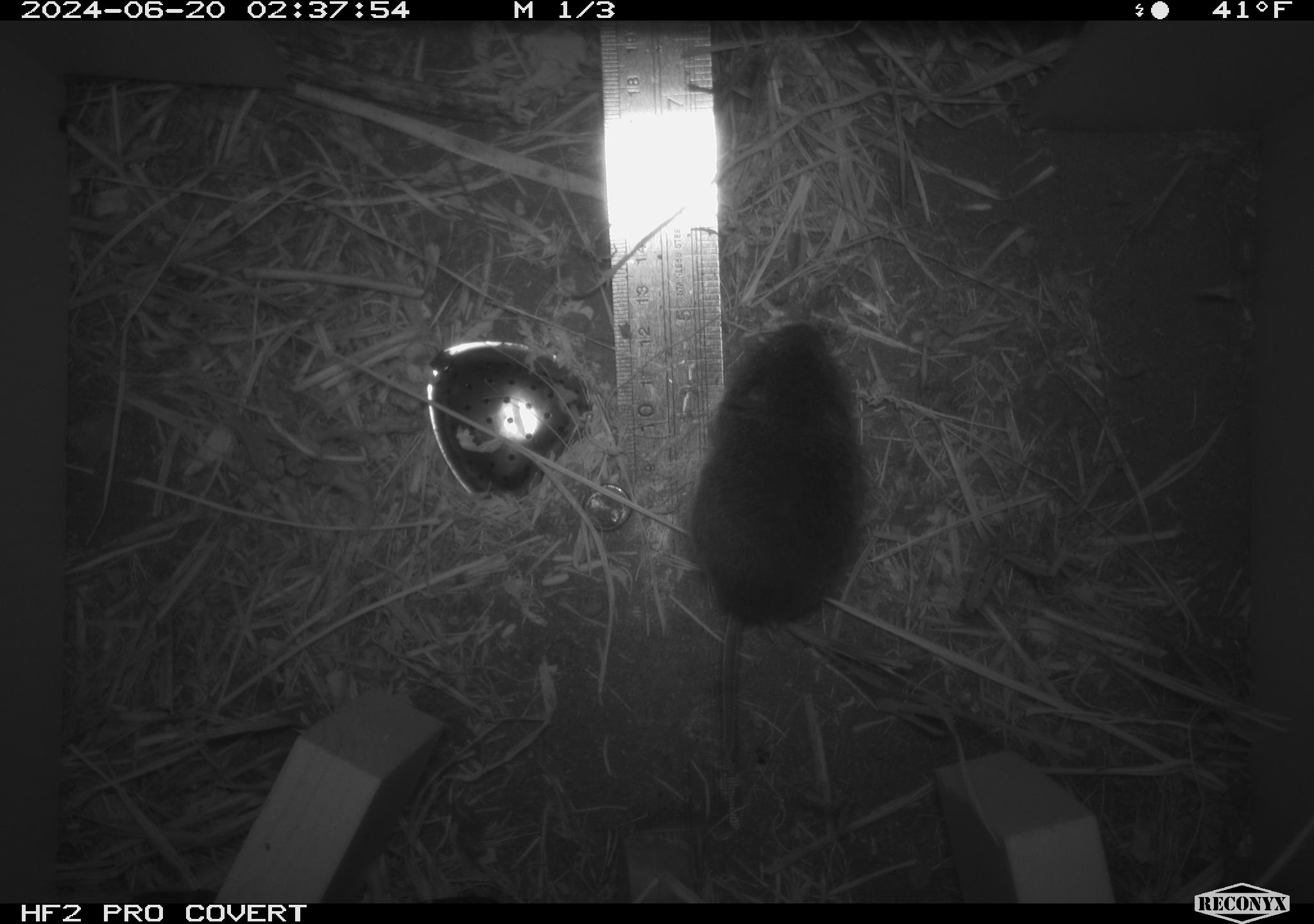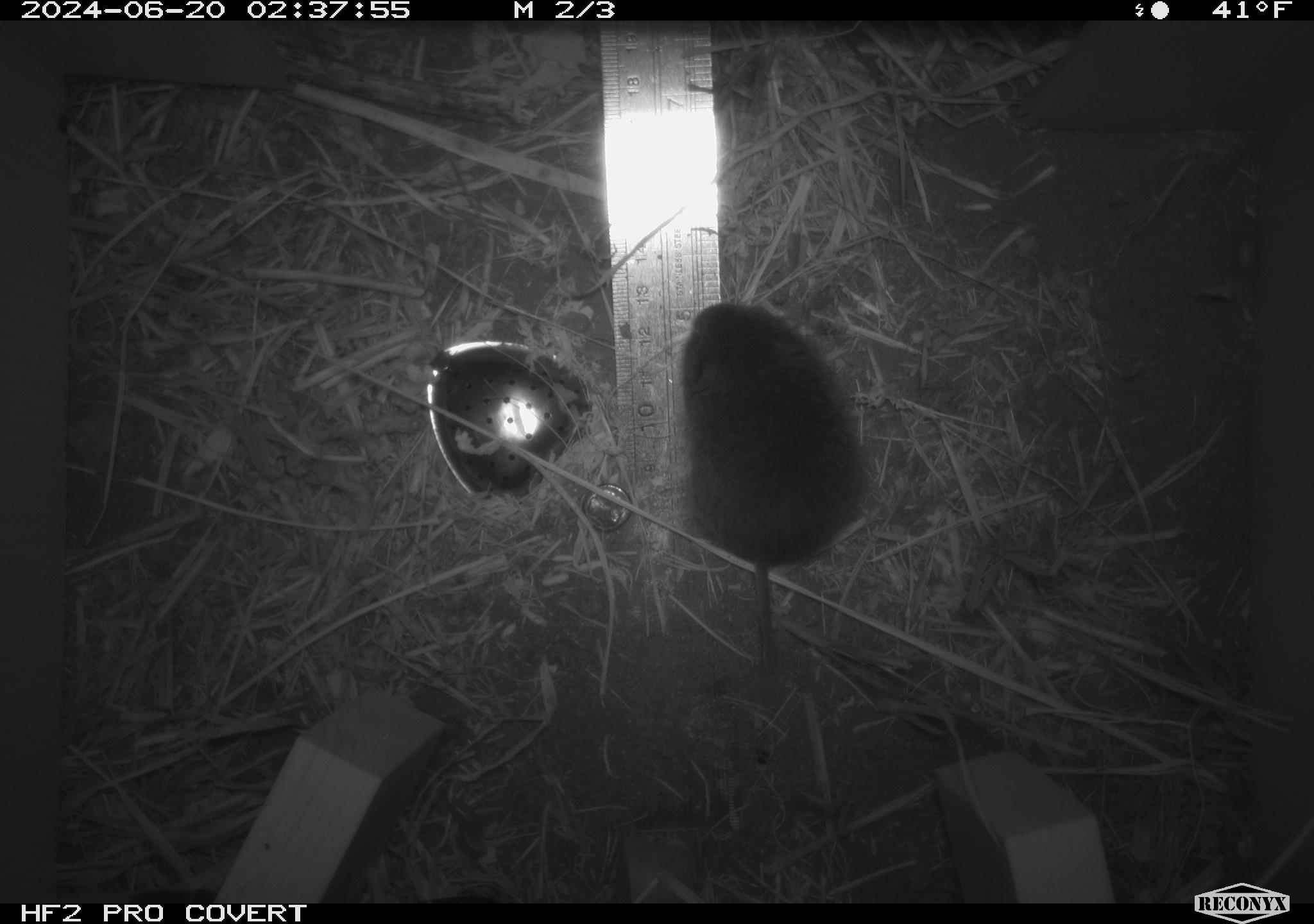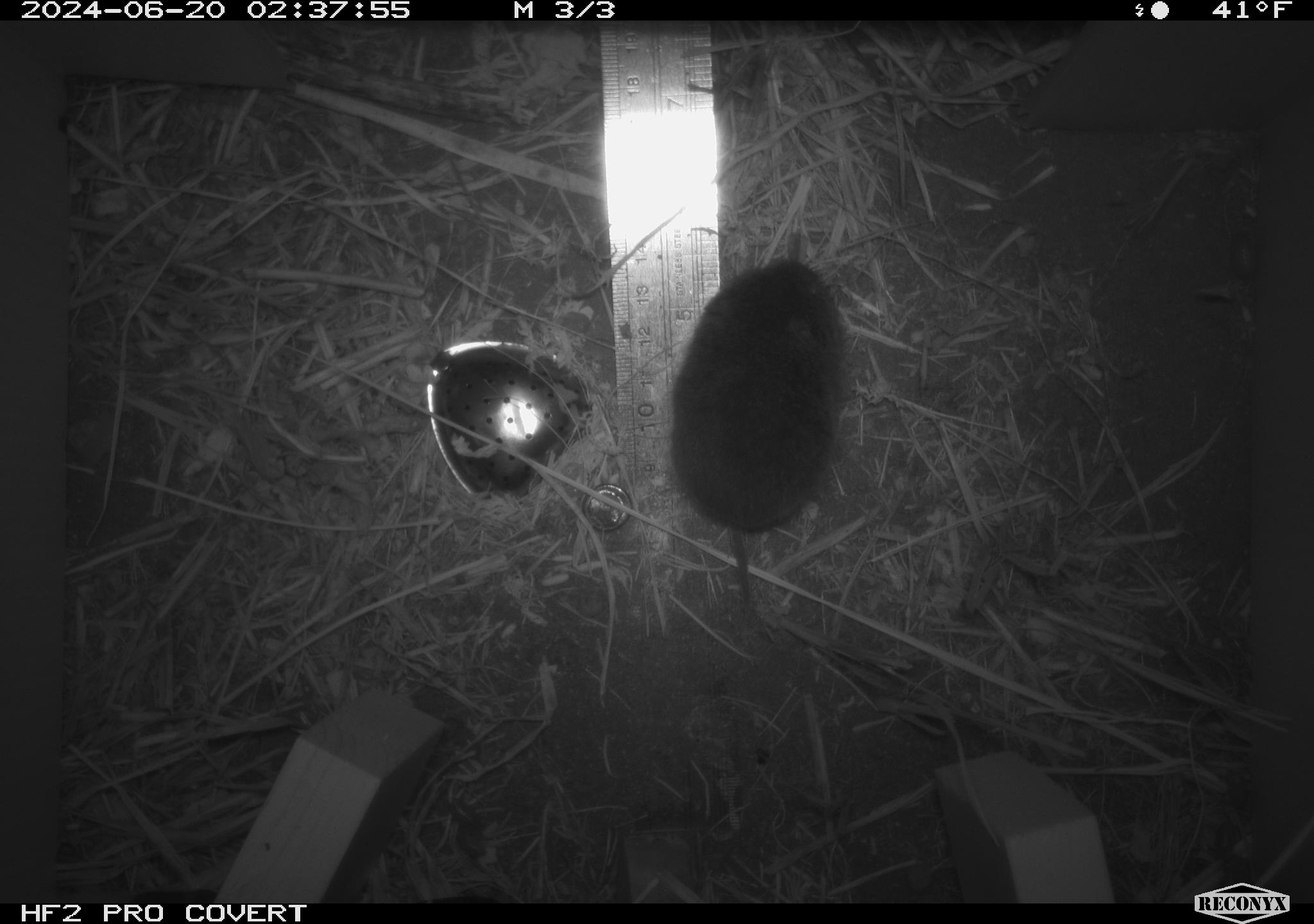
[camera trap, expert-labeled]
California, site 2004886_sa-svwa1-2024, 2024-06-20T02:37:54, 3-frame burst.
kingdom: Animalia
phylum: Chordata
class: Mammalia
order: Rodentia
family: Cricetidae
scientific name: Arvicolinae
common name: voles, lemmings, and muskrats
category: arvicolinae subfamily